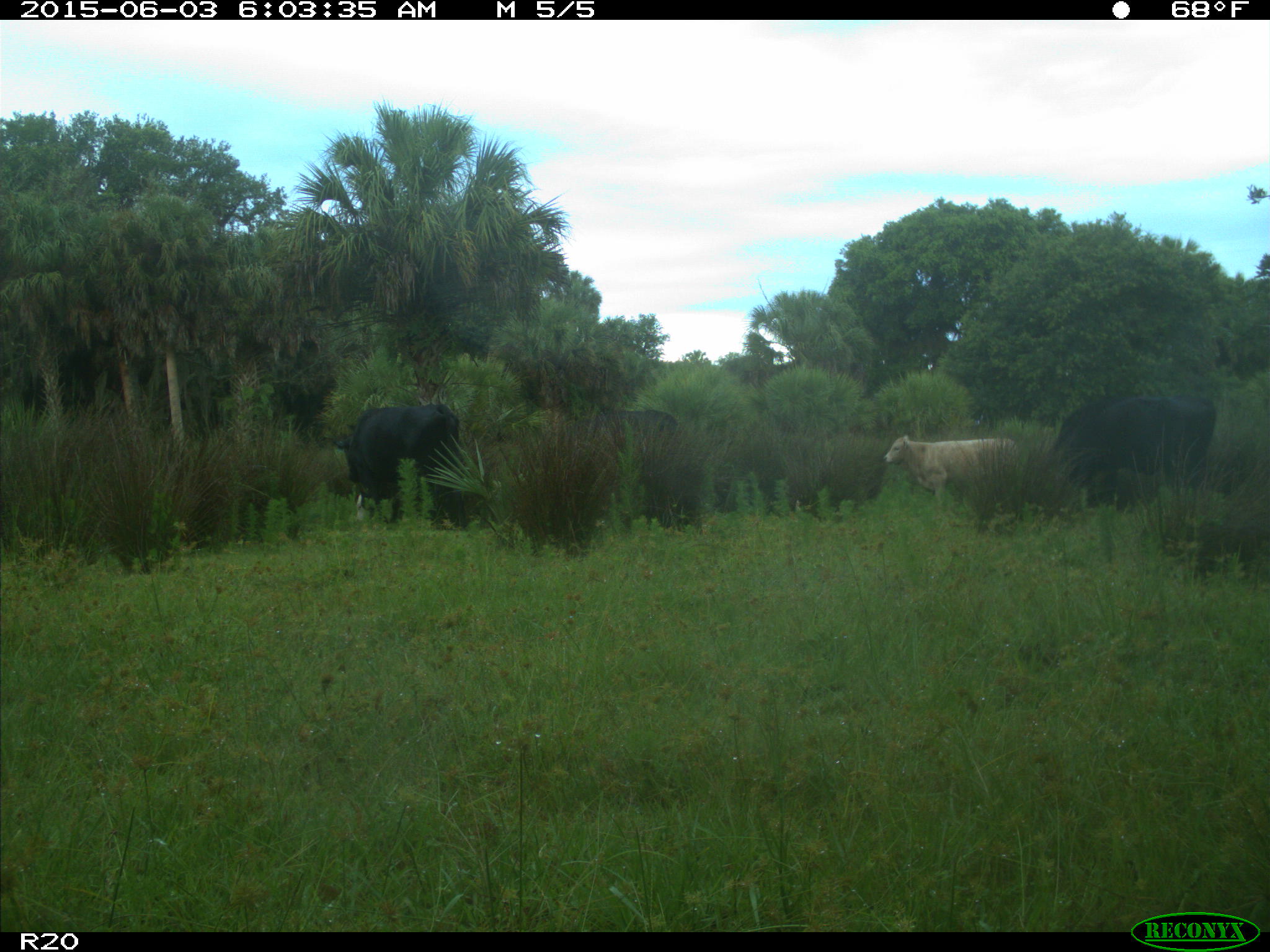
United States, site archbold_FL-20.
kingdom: Animalia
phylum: Chordata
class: Mammalia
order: Artiodactyla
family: Bovidae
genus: Bos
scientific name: Bos taurus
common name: domestic cow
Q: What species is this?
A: Bos taurus (domestic cow).